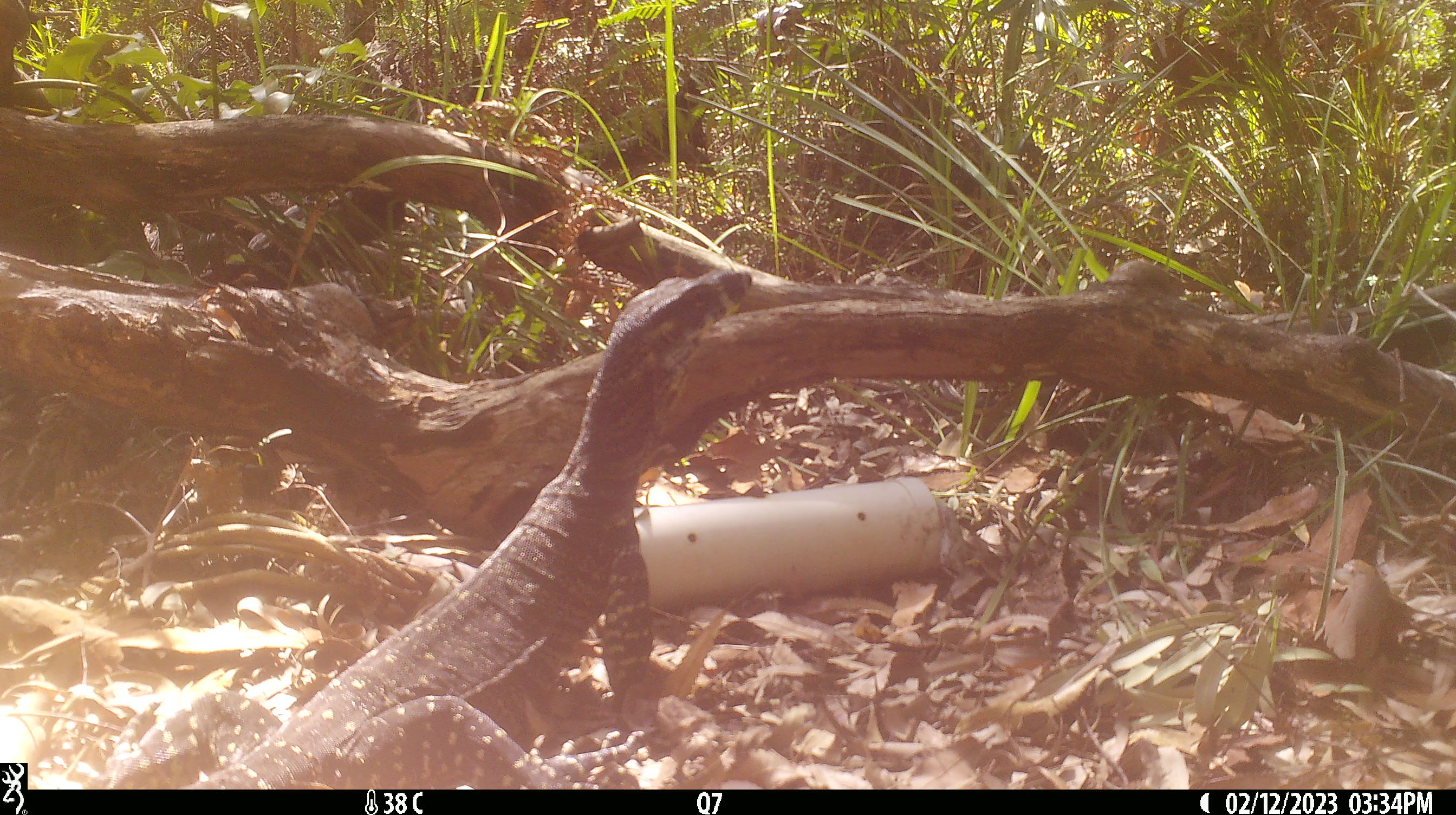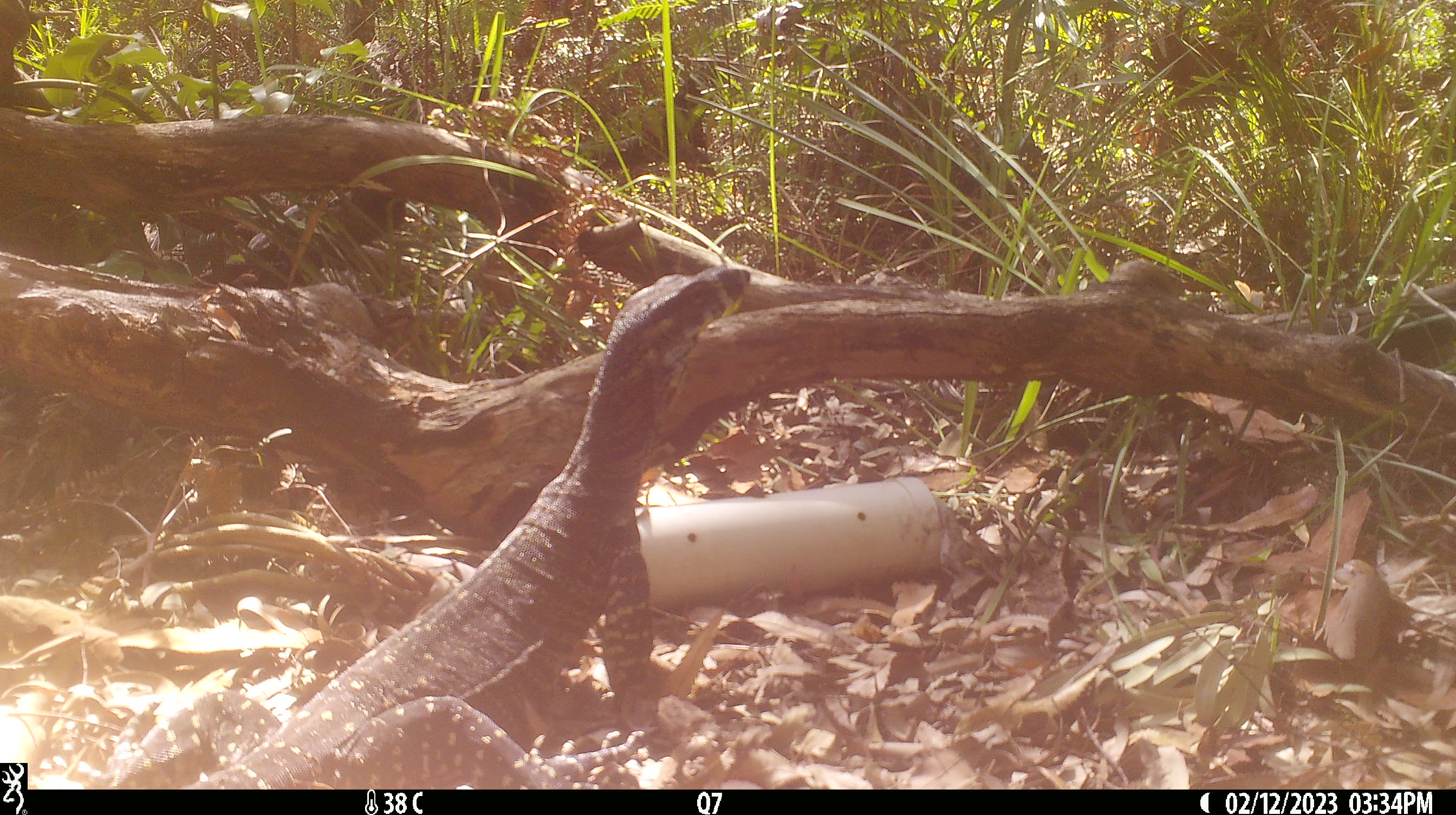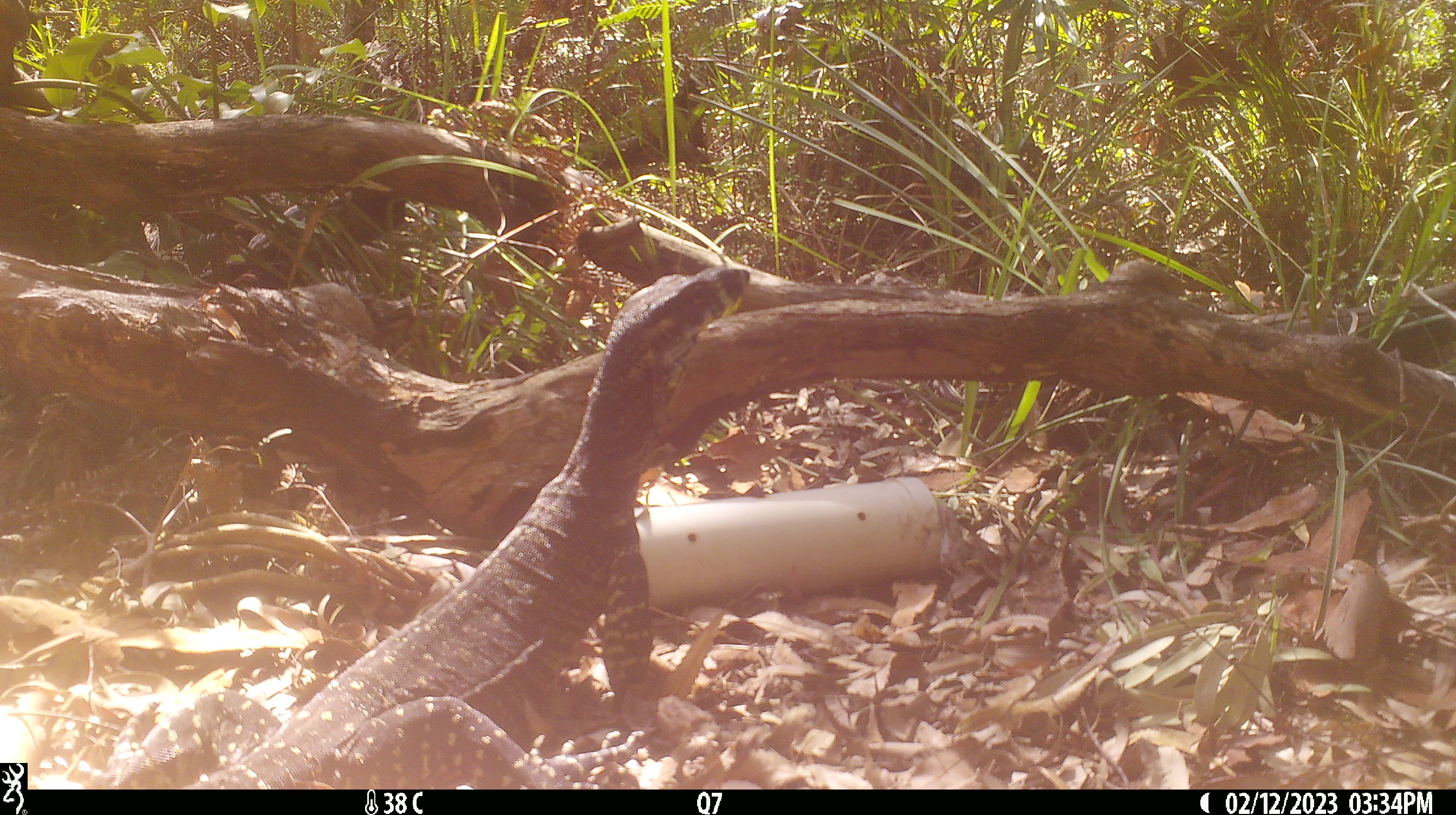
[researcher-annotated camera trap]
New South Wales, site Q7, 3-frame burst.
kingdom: Animalia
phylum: Chordata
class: Reptilia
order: Squamata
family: Varanidae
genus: Varanus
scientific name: Varanus varius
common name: lace monitor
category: goanna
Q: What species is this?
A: Goanna (lace monitor) (Varanus varius).